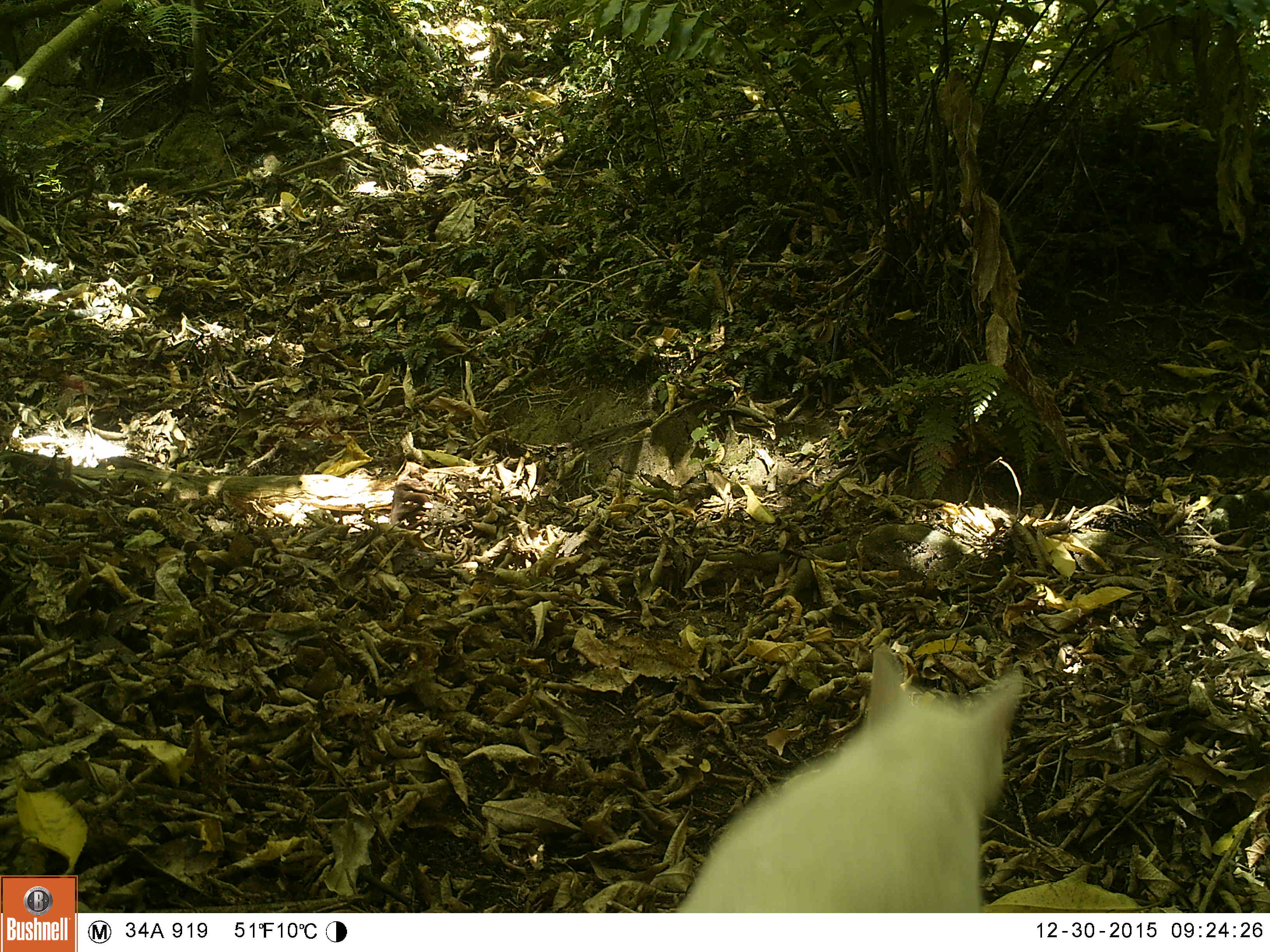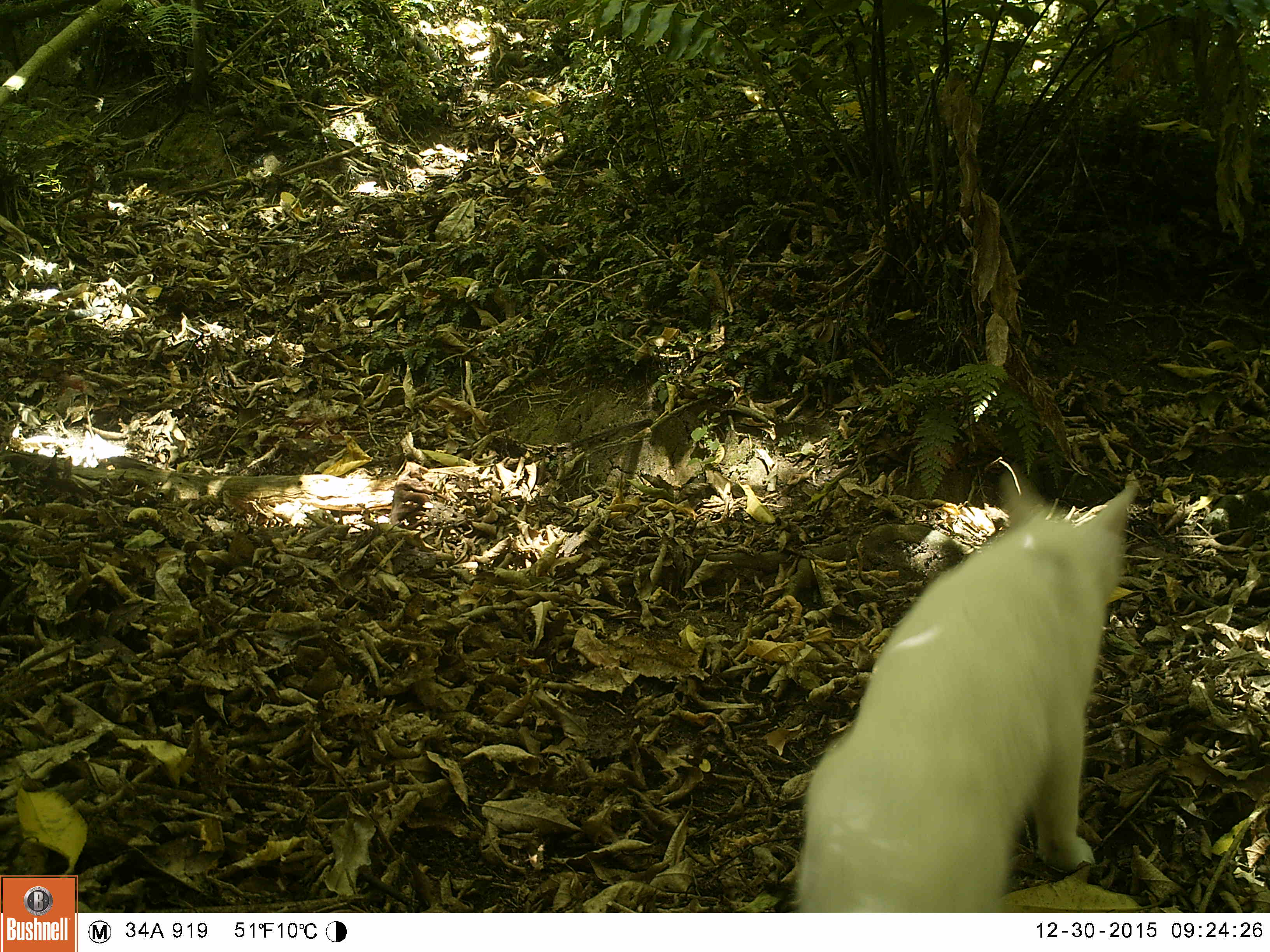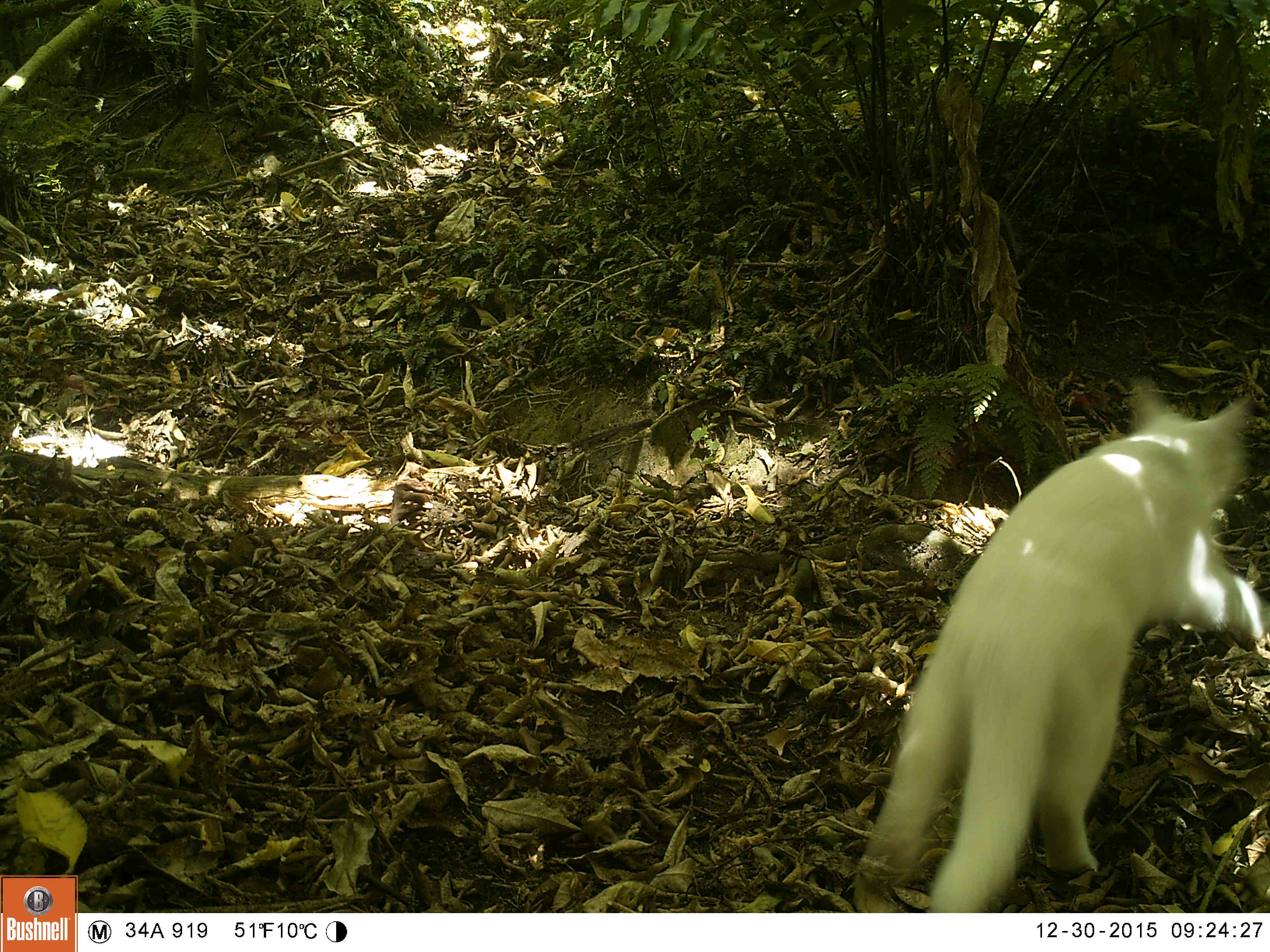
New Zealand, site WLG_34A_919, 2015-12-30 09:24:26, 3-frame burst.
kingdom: Animalia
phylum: Chordata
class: Mammalia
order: Carnivora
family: Felidae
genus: Felis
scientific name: Felis catus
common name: domestic cat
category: cat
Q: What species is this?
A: Cat (domestic cat) (Felis catus).